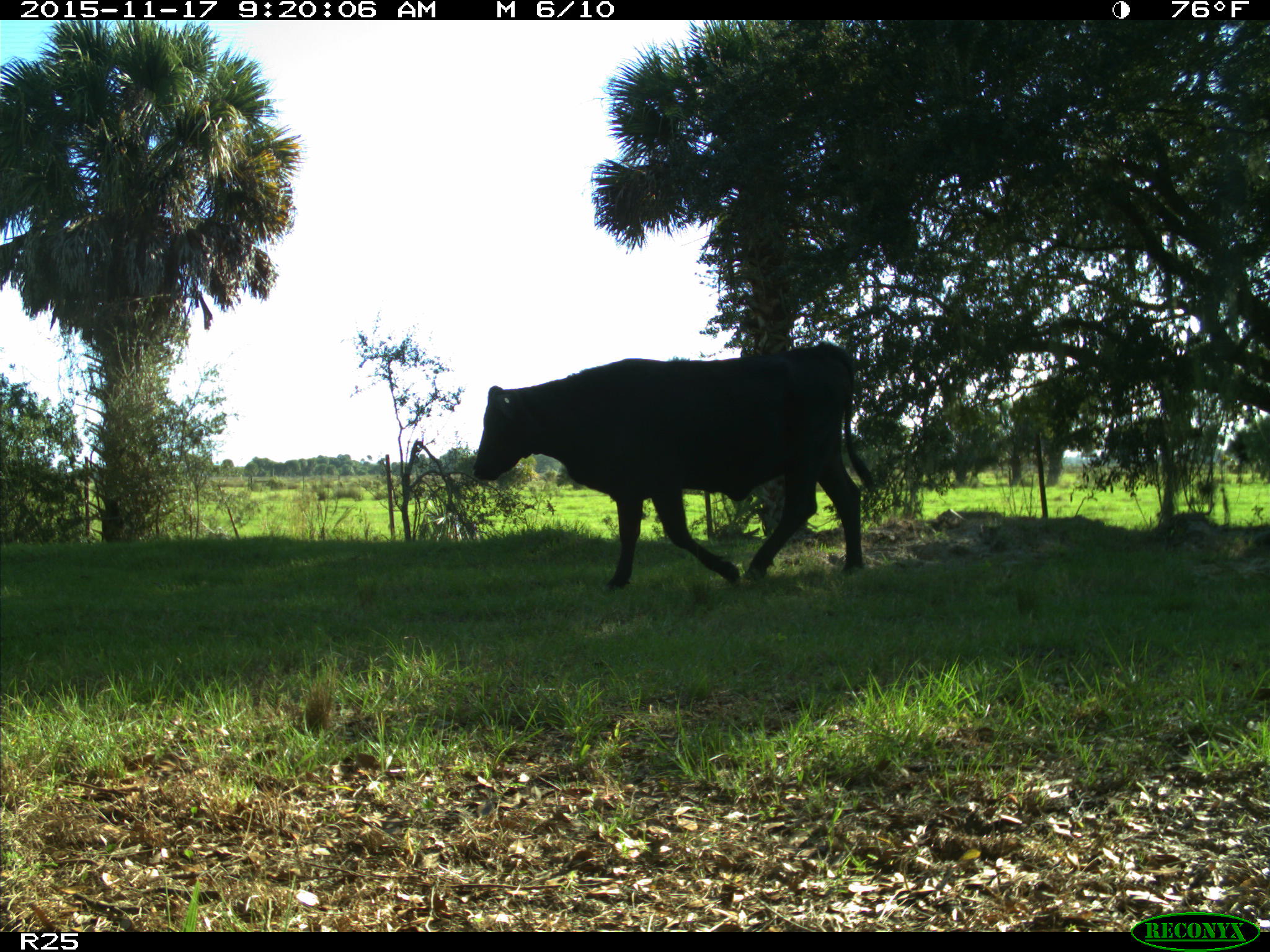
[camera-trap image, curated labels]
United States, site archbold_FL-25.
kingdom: Animalia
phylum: Chordata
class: Mammalia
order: Artiodactyla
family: Bovidae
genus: Bos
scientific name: Bos taurus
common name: domestic cow